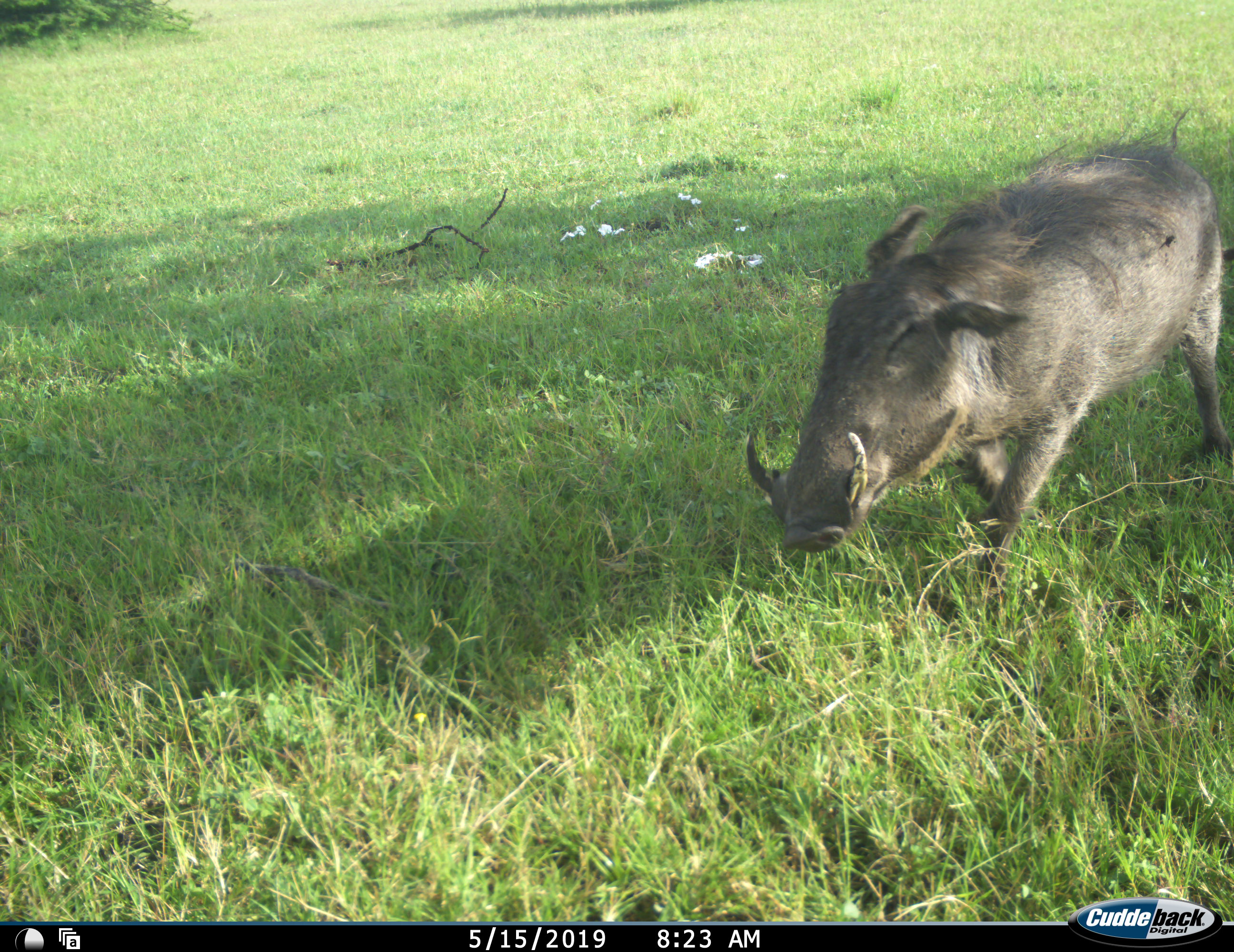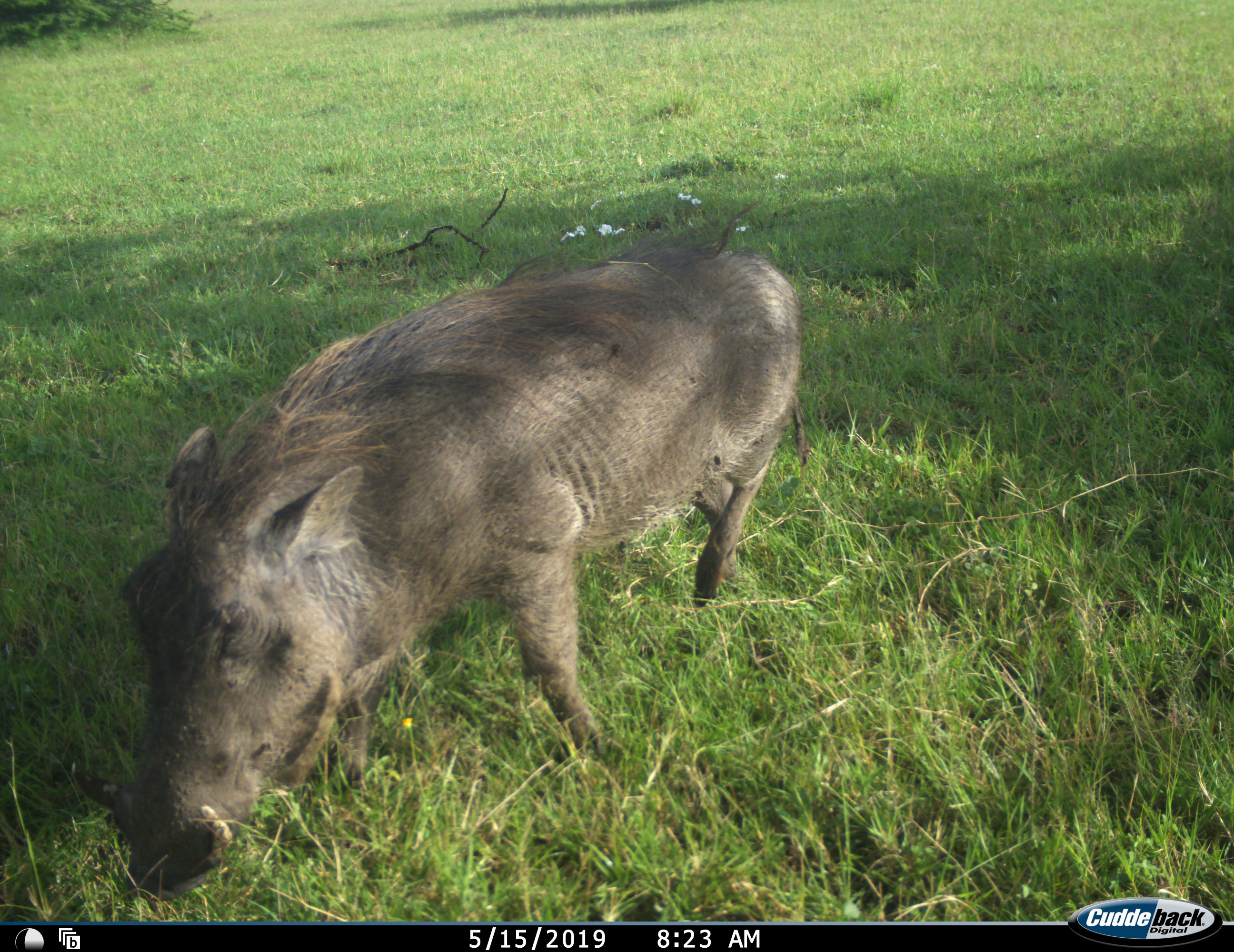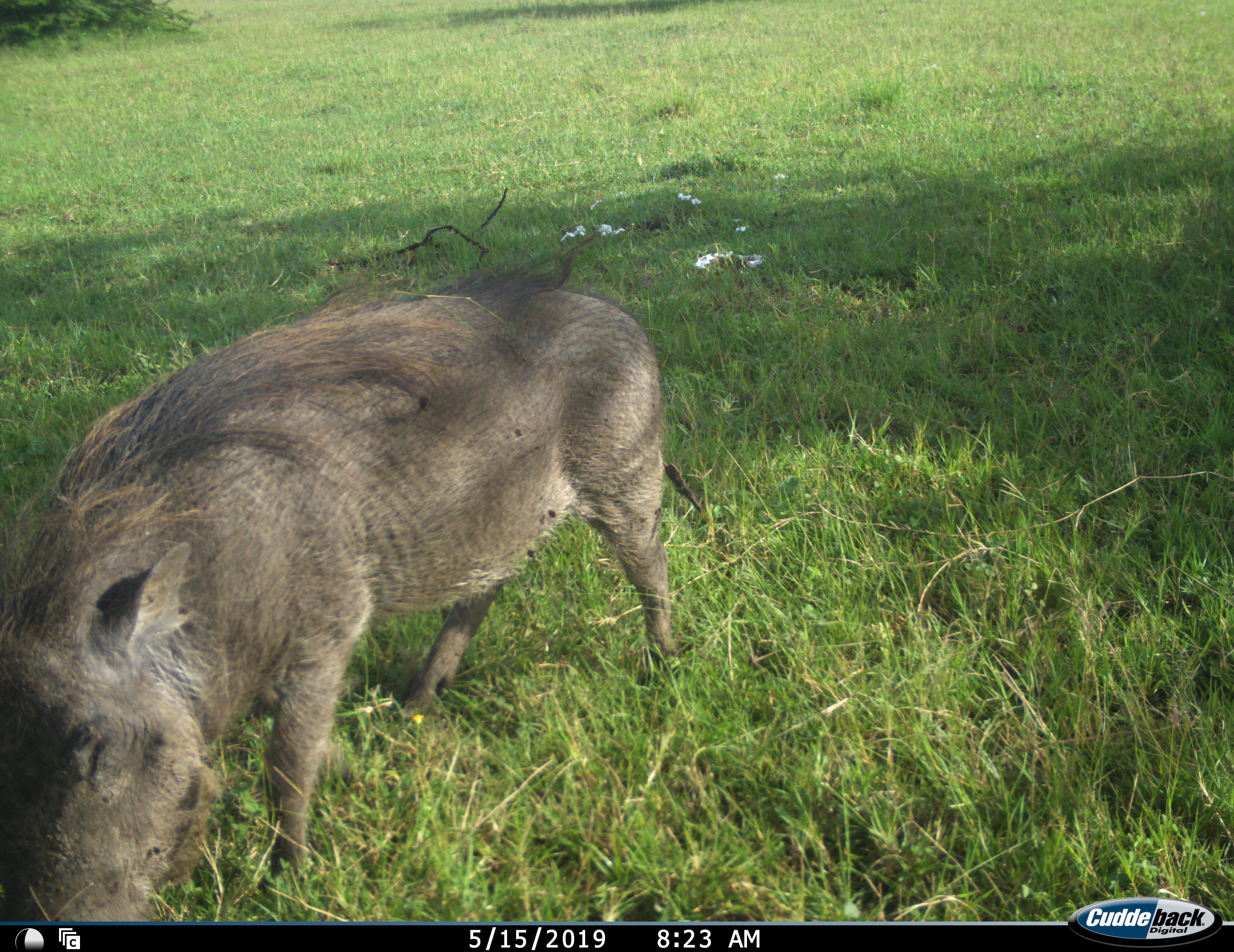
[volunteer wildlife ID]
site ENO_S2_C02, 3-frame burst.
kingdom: Animalia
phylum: Chordata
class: Mammalia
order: Artiodactyla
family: Suidae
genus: Phacochoerus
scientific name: Phacochoerus africanus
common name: warthog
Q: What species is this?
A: Warthog (Phacochoerus africanus).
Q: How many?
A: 1.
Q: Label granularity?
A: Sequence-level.